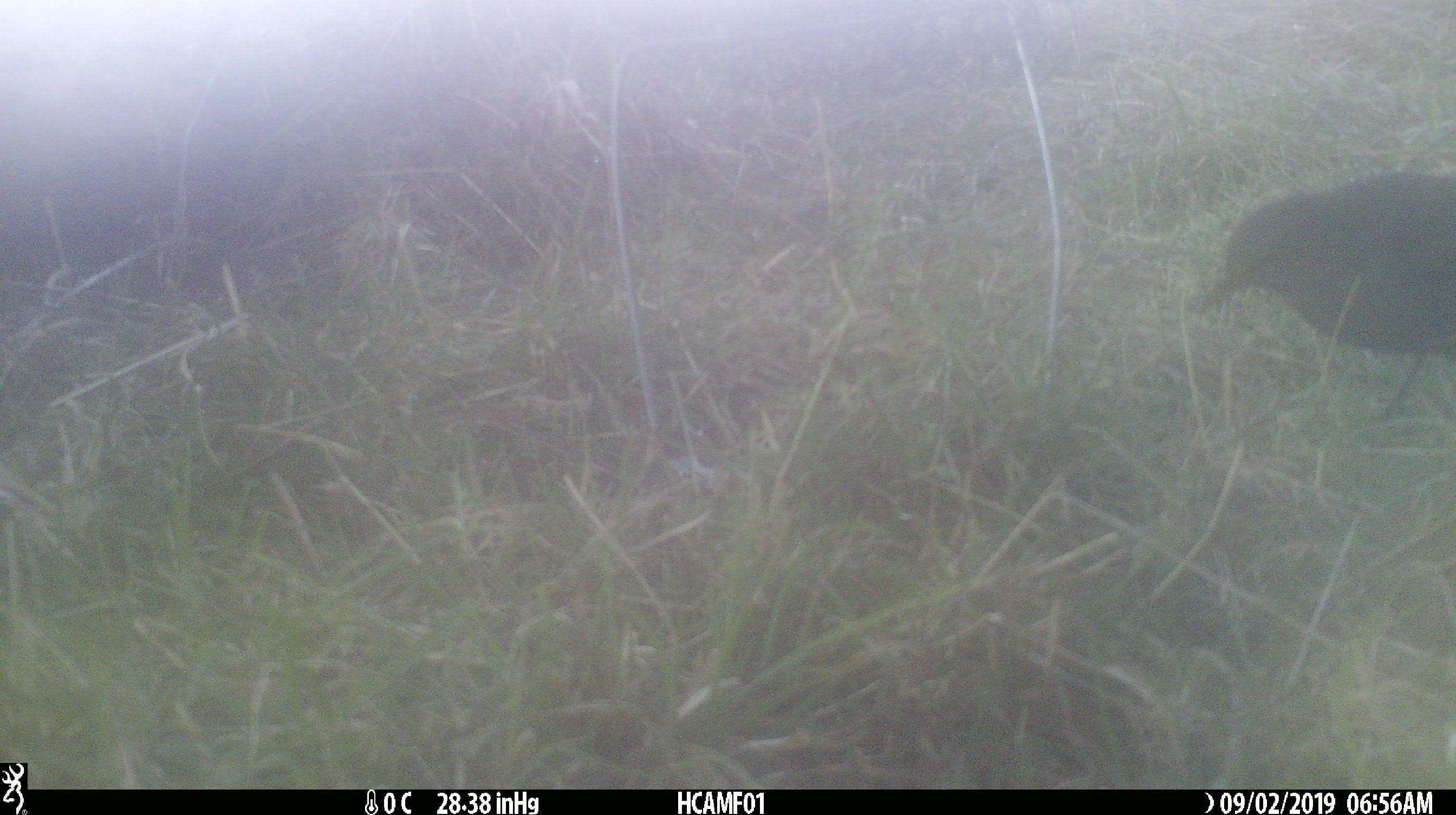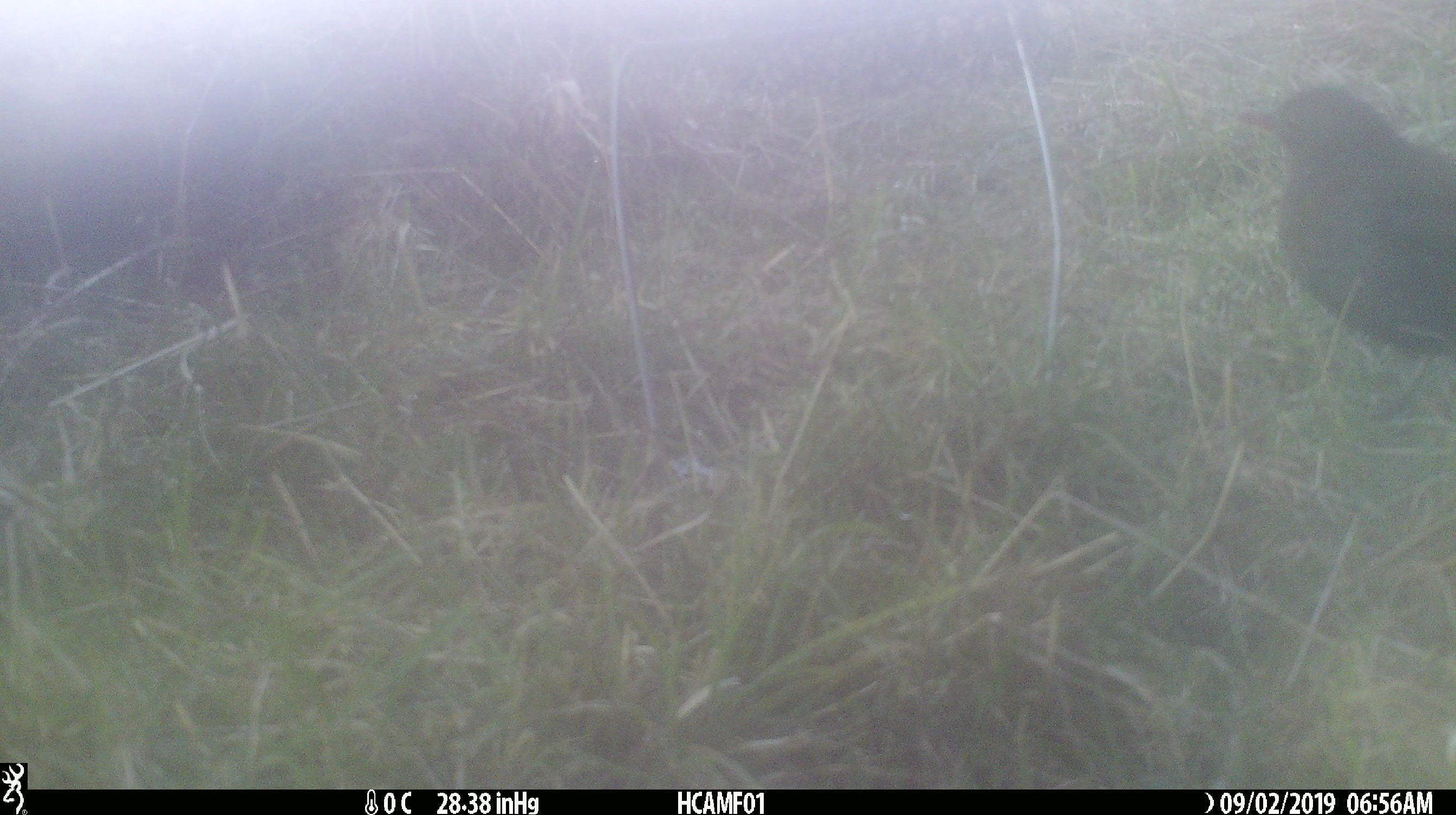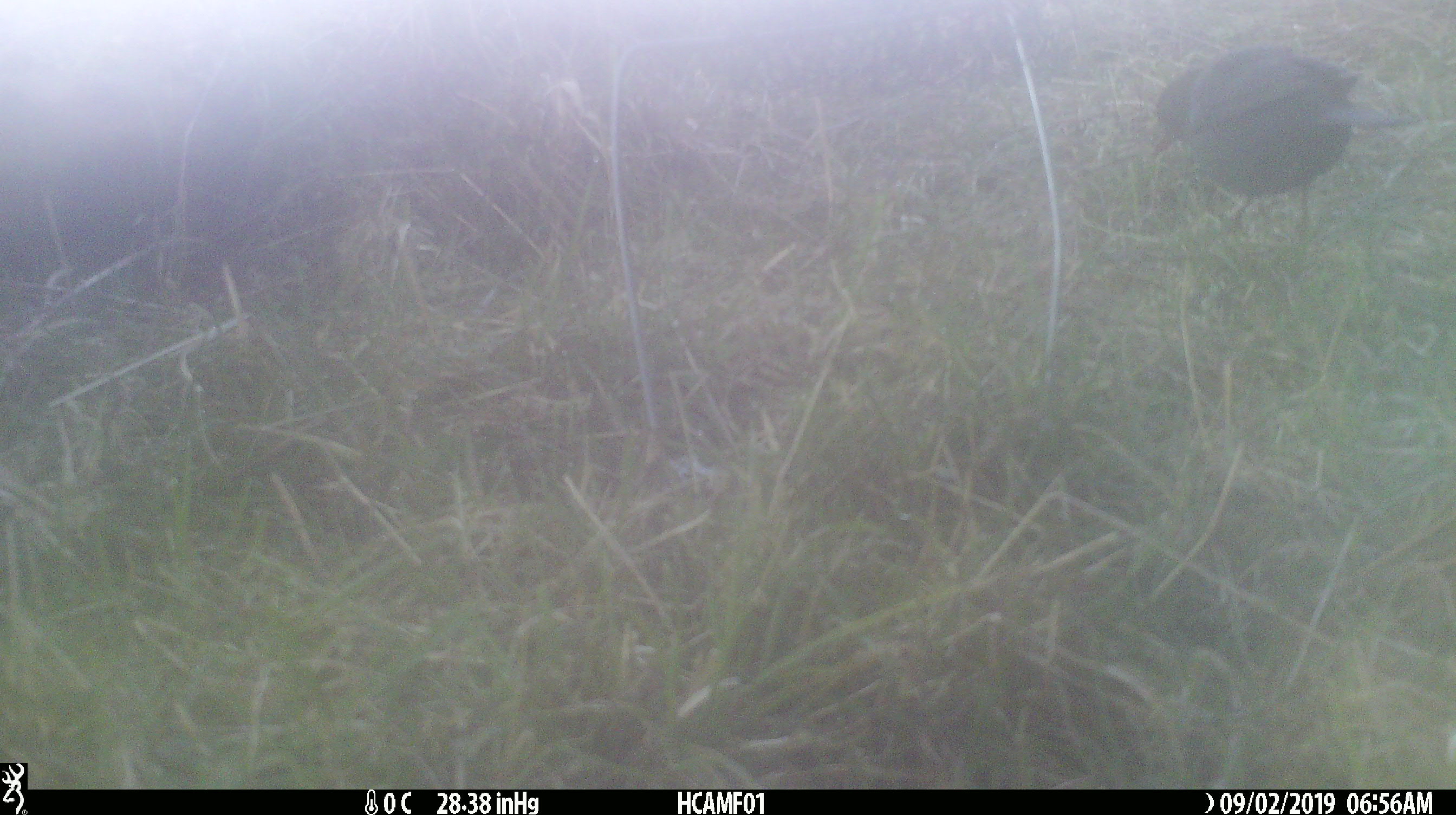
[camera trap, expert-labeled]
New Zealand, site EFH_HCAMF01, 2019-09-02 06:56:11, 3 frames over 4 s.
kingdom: Animalia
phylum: Chordata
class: Aves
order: Passeriformes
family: Turdidae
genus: Turdus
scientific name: Turdus merula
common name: eurasian blackbird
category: blackbird